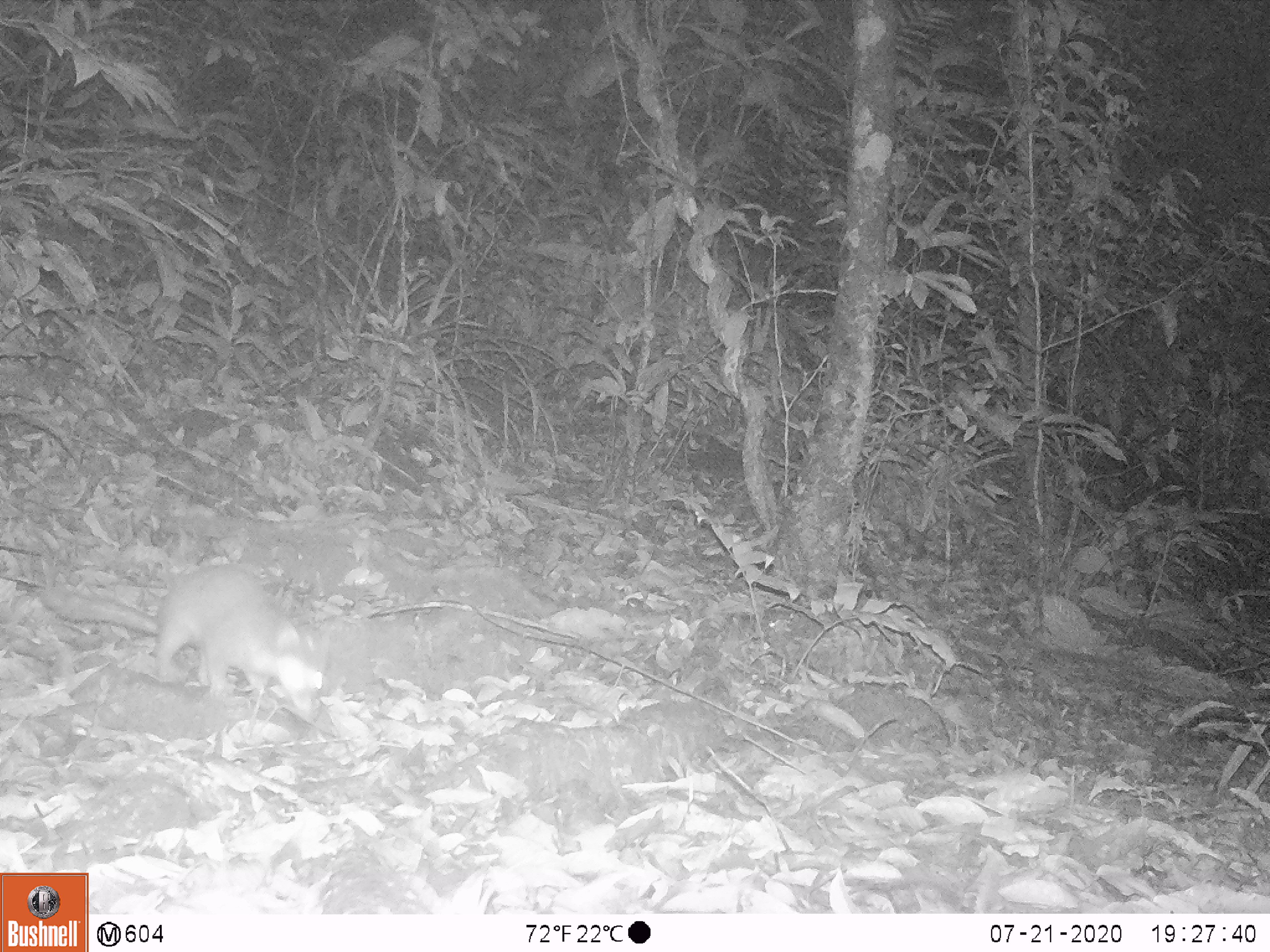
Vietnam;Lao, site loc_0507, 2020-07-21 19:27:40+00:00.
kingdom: Animalia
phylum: Chordata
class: Mammalia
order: Carnivora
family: Mustelidae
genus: Melogale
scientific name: Melogale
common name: ferret badger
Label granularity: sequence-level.